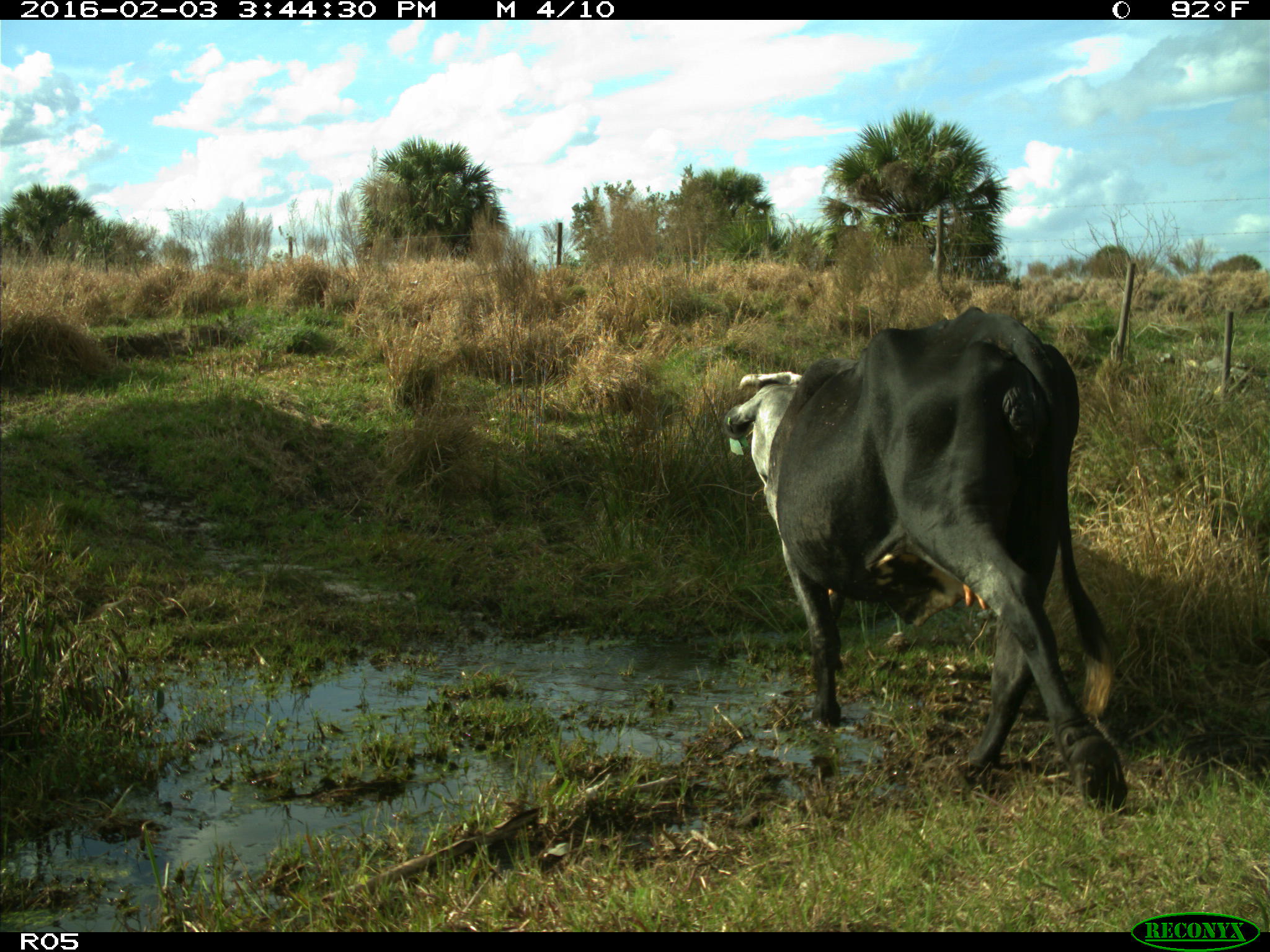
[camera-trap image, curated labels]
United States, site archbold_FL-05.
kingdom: Animalia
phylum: Chordata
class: Mammalia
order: Artiodactyla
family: Bovidae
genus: Bos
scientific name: Bos taurus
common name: domestic cow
Bos taurus (domestic cow).